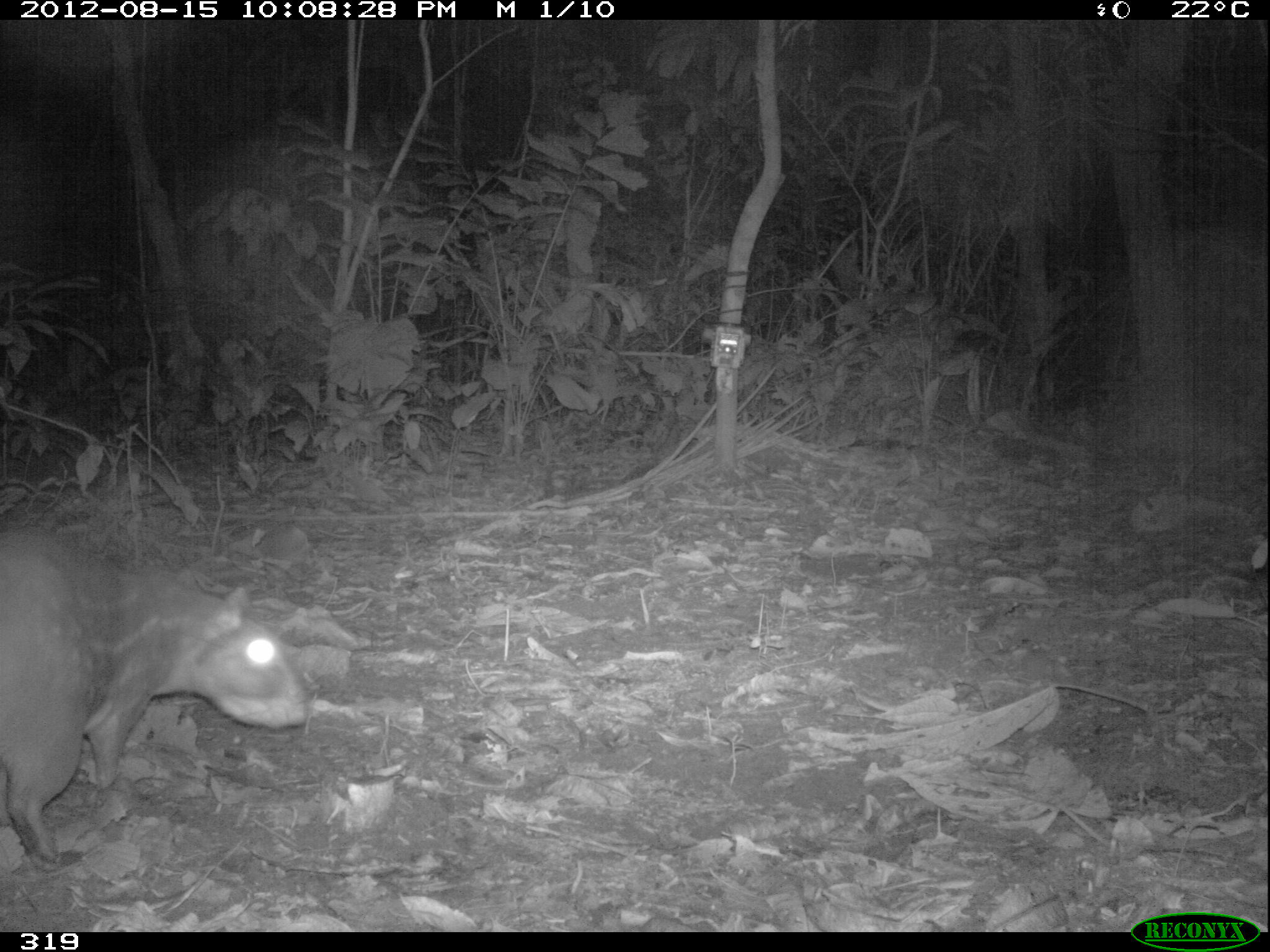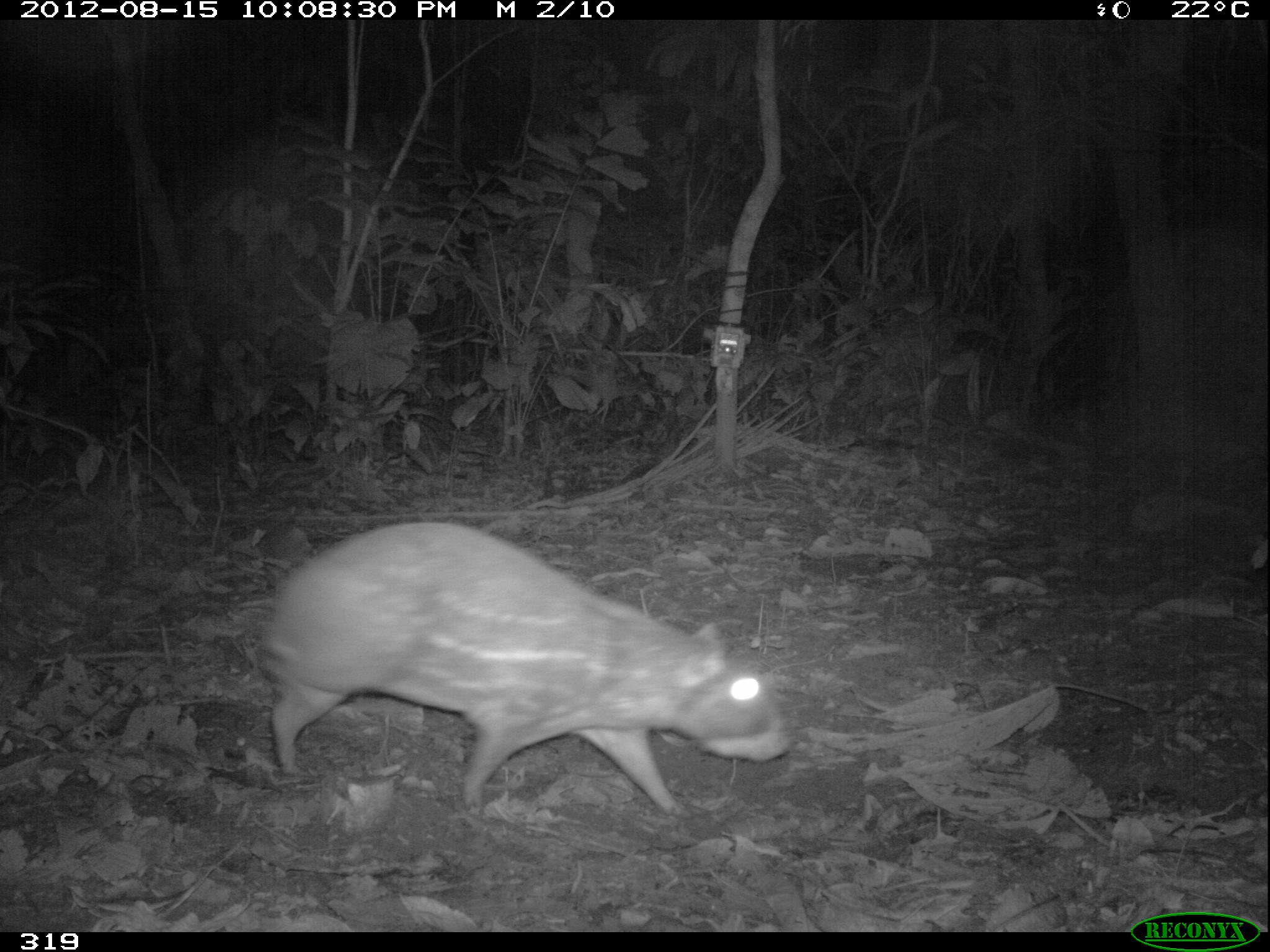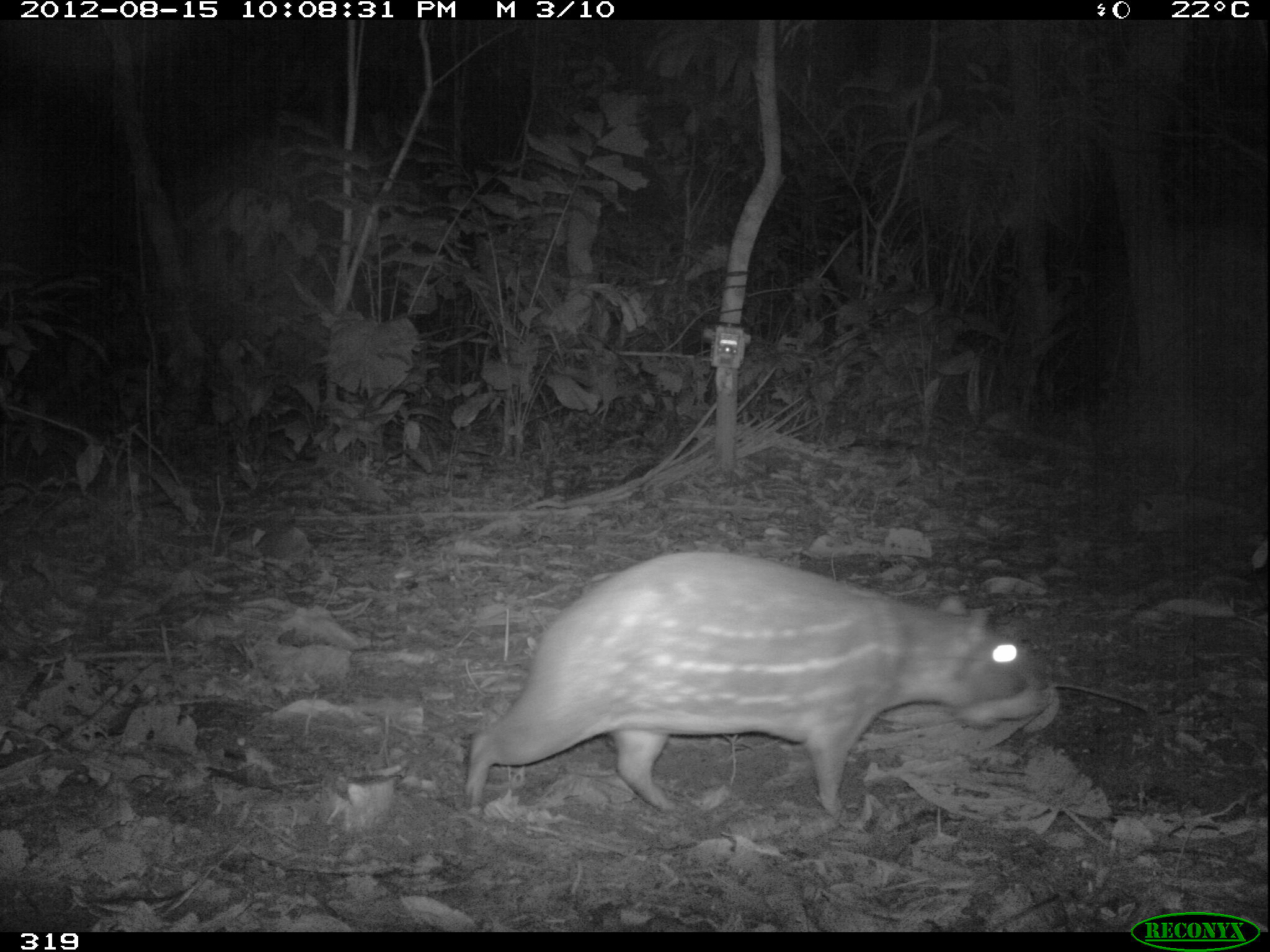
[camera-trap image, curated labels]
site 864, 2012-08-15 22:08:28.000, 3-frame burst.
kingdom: Animalia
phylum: Chordata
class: Mammalia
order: Rodentia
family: Cuniculidae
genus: Cuniculus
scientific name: Cuniculus paca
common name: spotted paca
Cuniculus paca (spotted paca).